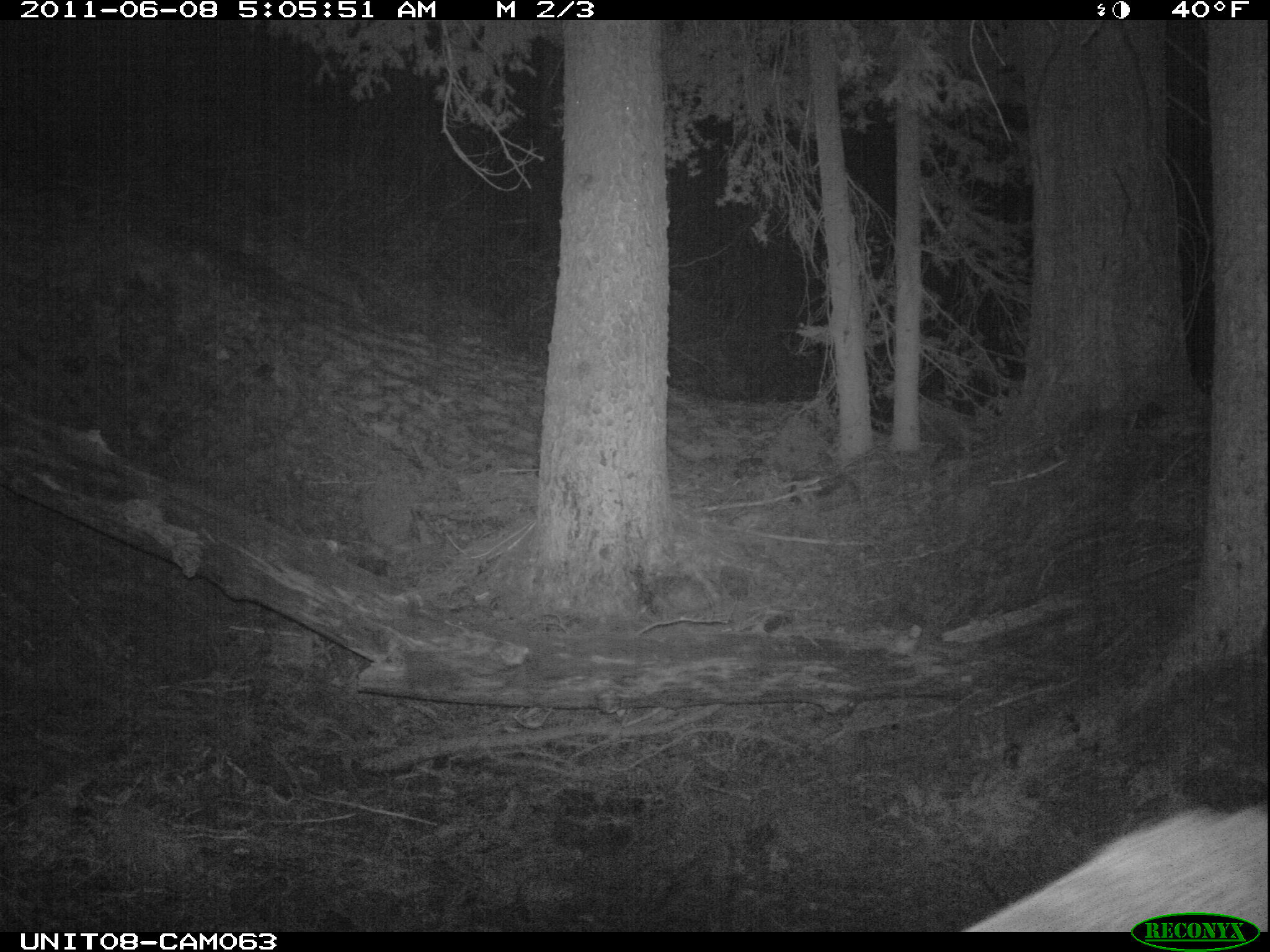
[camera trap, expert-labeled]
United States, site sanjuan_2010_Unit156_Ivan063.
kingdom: Animalia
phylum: Chordata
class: Mammalia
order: Artiodactyla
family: Cervidae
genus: Cervus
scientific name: Cervus elaphus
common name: red deer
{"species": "Cervus elaphus (red deer)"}